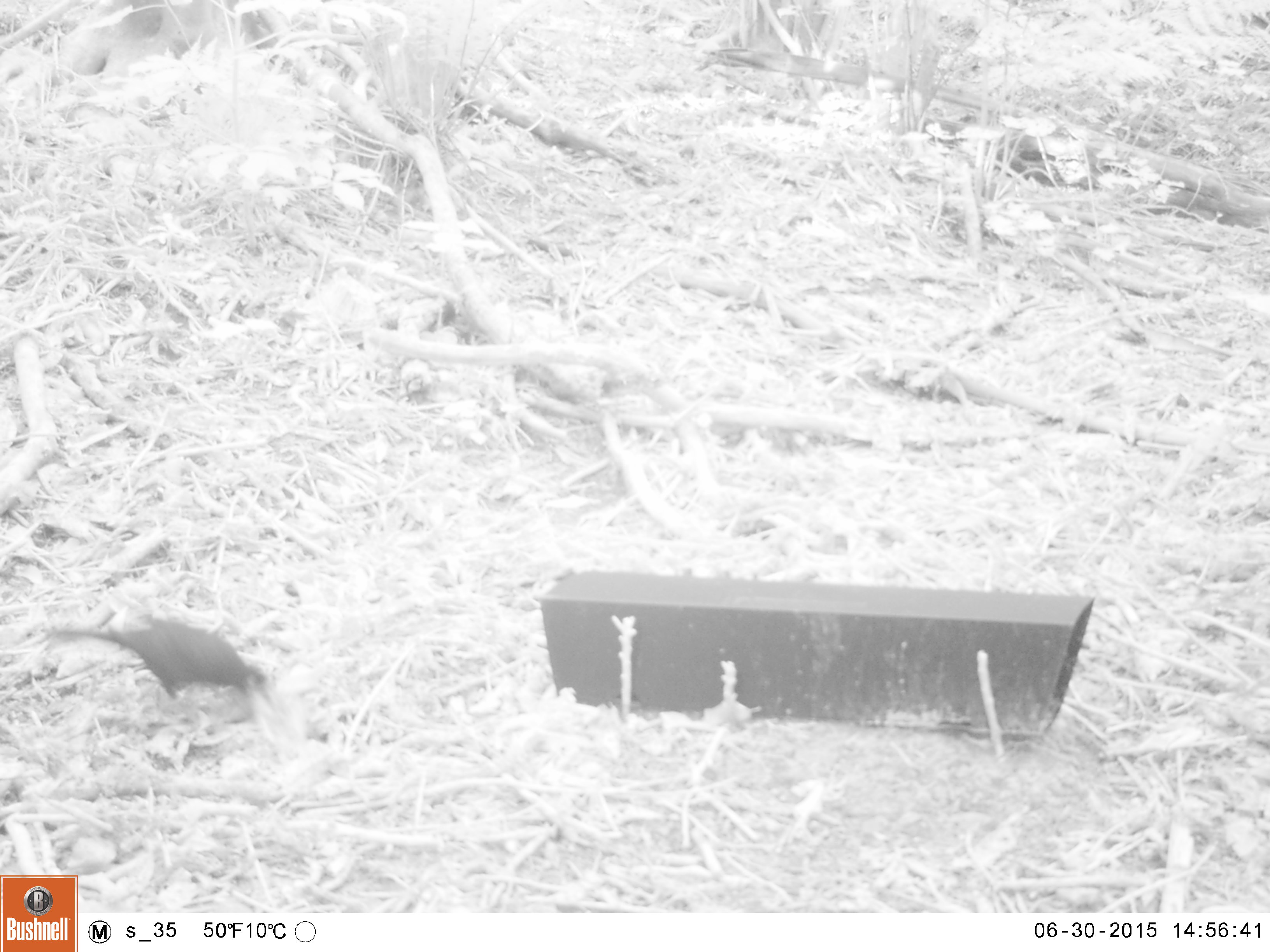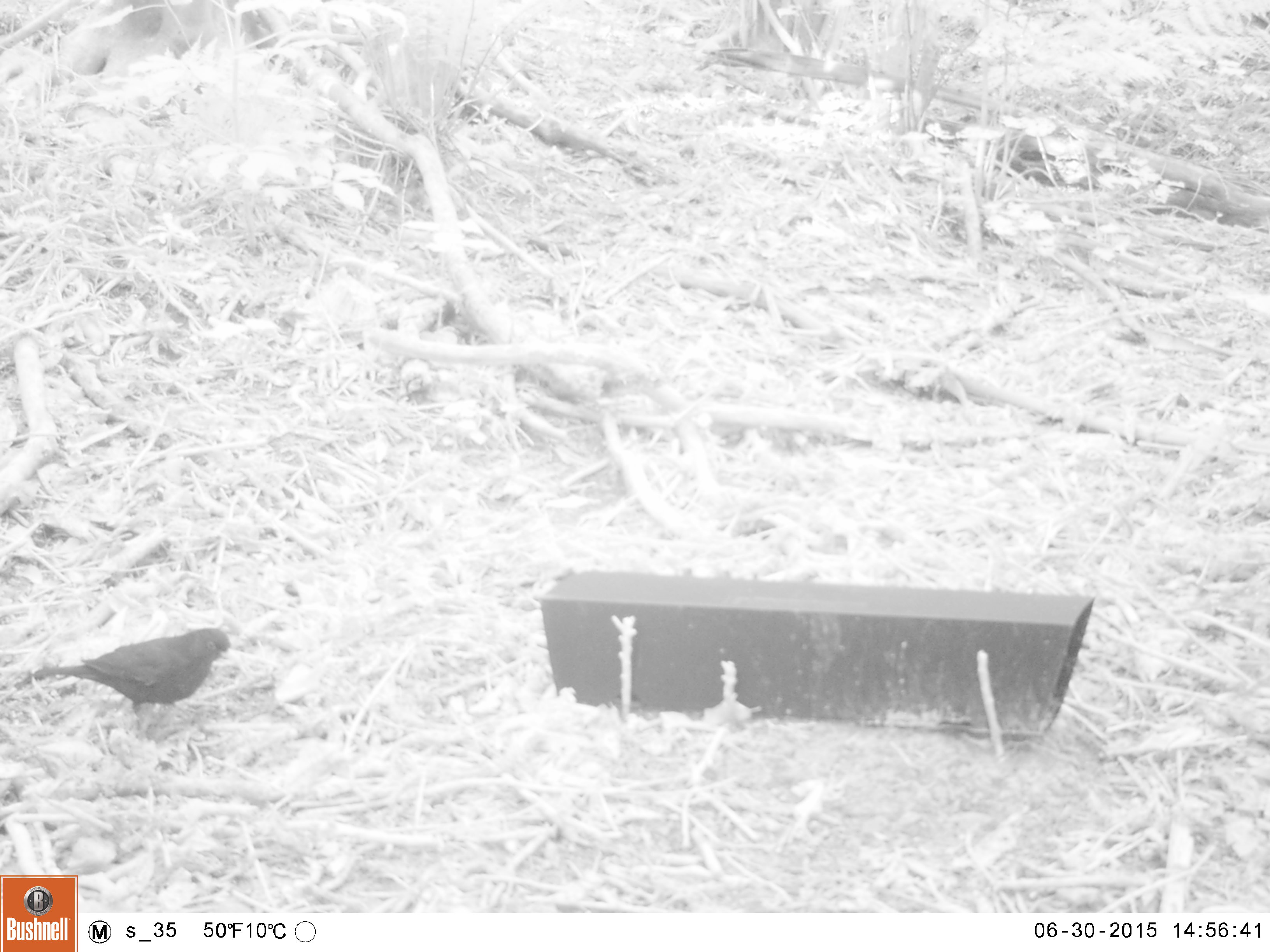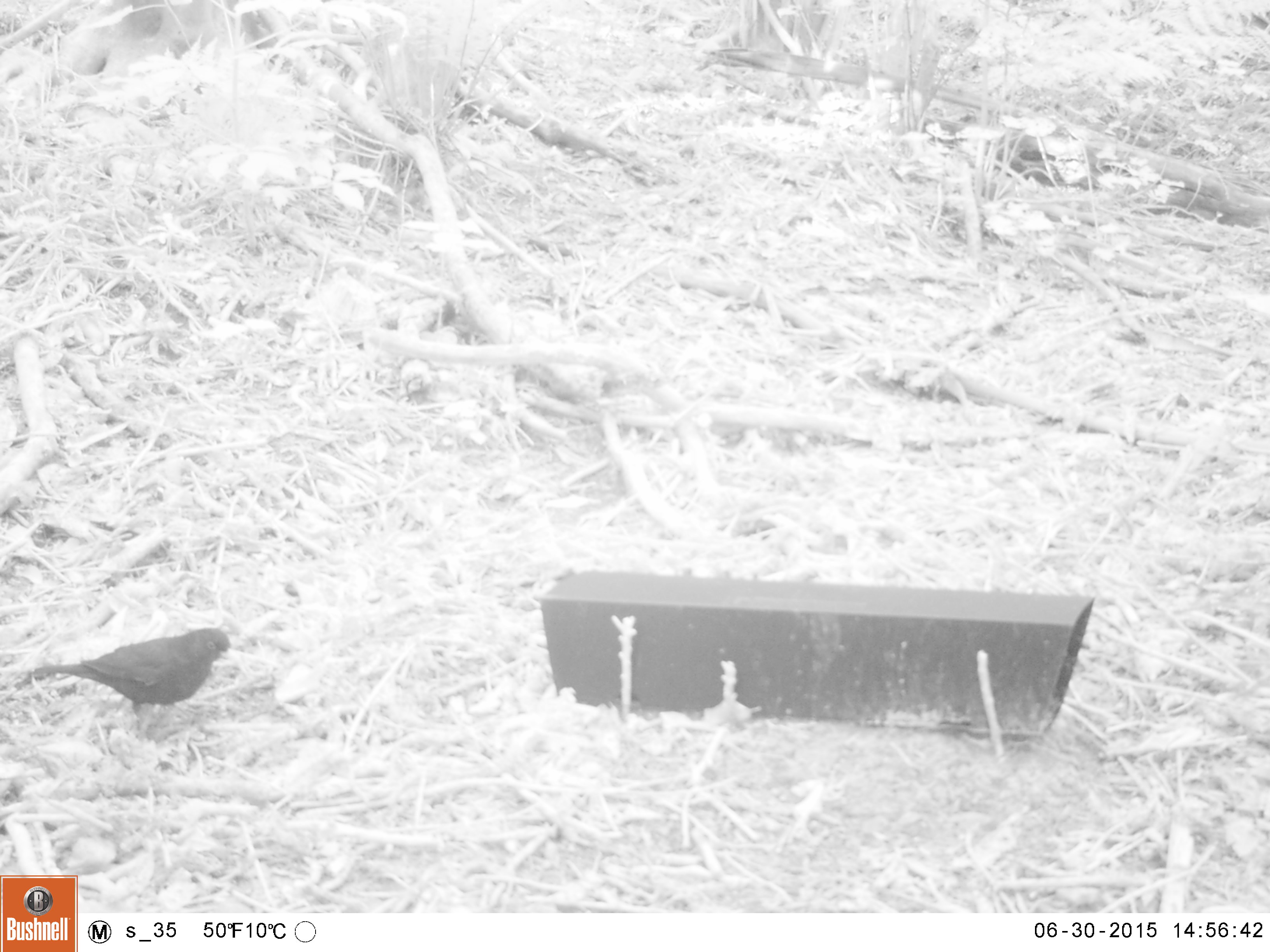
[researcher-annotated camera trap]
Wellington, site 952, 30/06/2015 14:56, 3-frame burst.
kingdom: Animalia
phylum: Chordata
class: Aves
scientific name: Aves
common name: bird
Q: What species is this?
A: Bird (Aves).